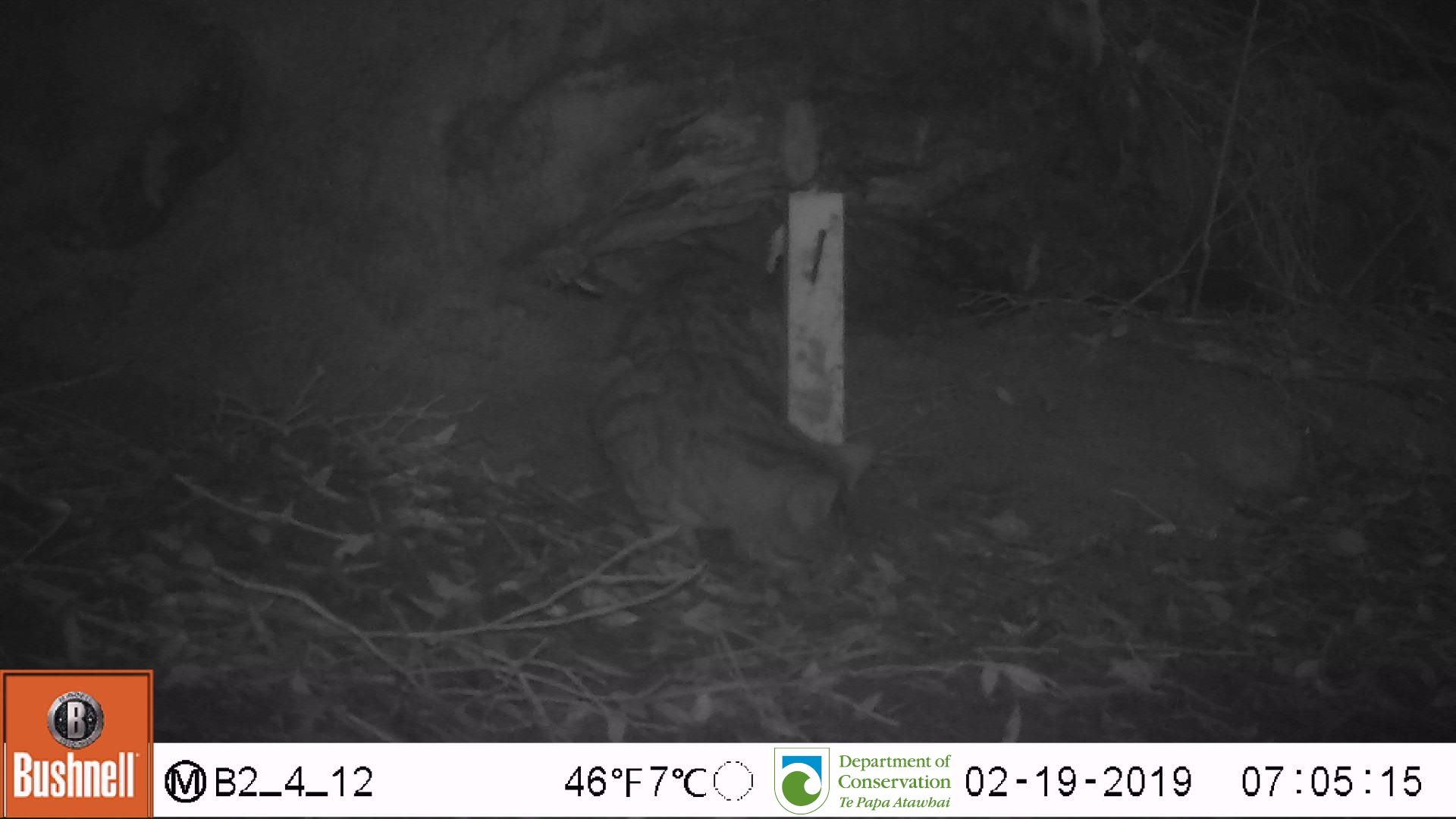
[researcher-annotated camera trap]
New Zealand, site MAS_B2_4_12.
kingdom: Animalia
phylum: Chordata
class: Mammalia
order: Carnivora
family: Felidae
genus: Felis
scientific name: Felis catus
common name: domestic cat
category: cat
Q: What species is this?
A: Cat (domestic cat) (Felis catus).